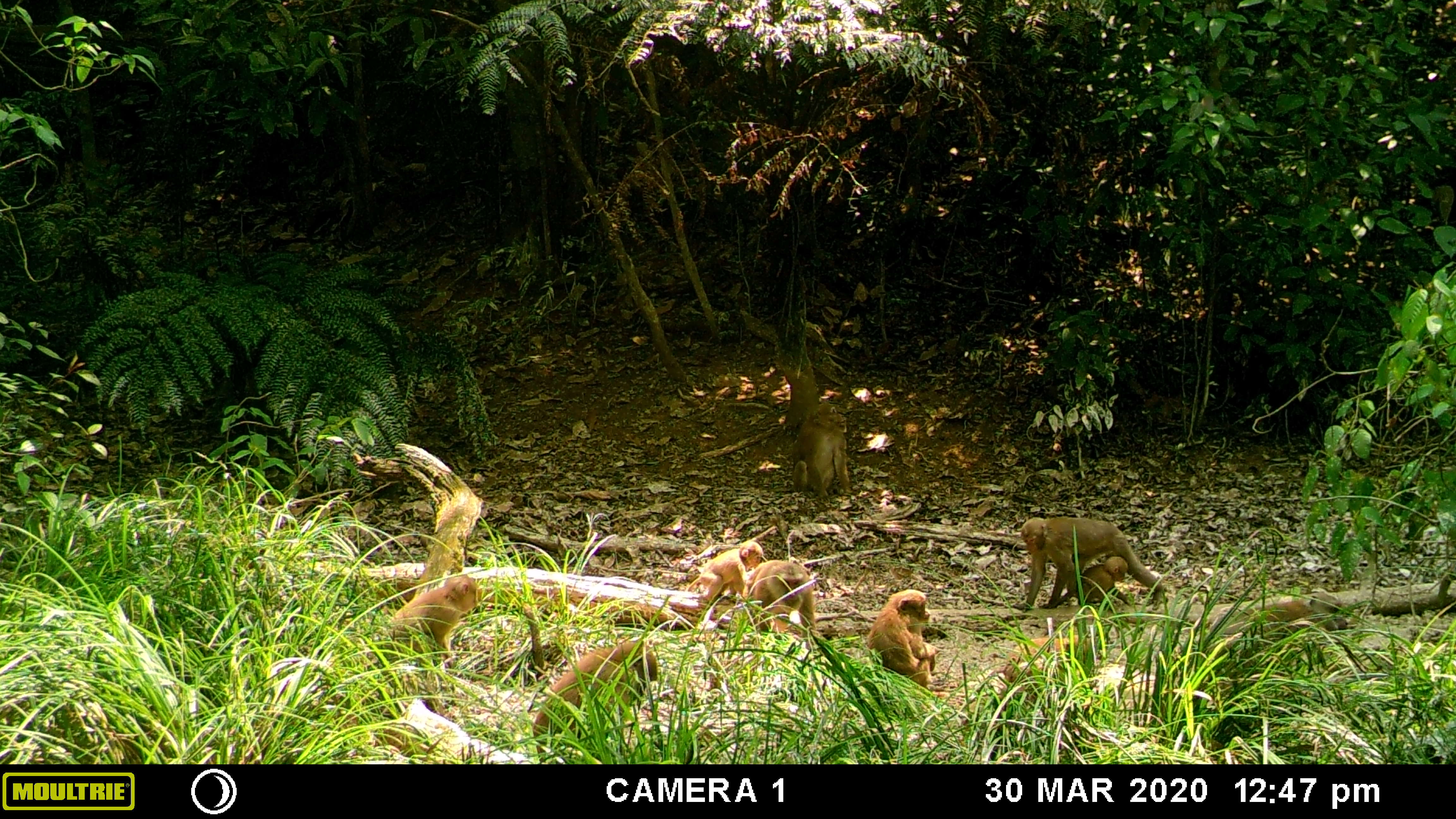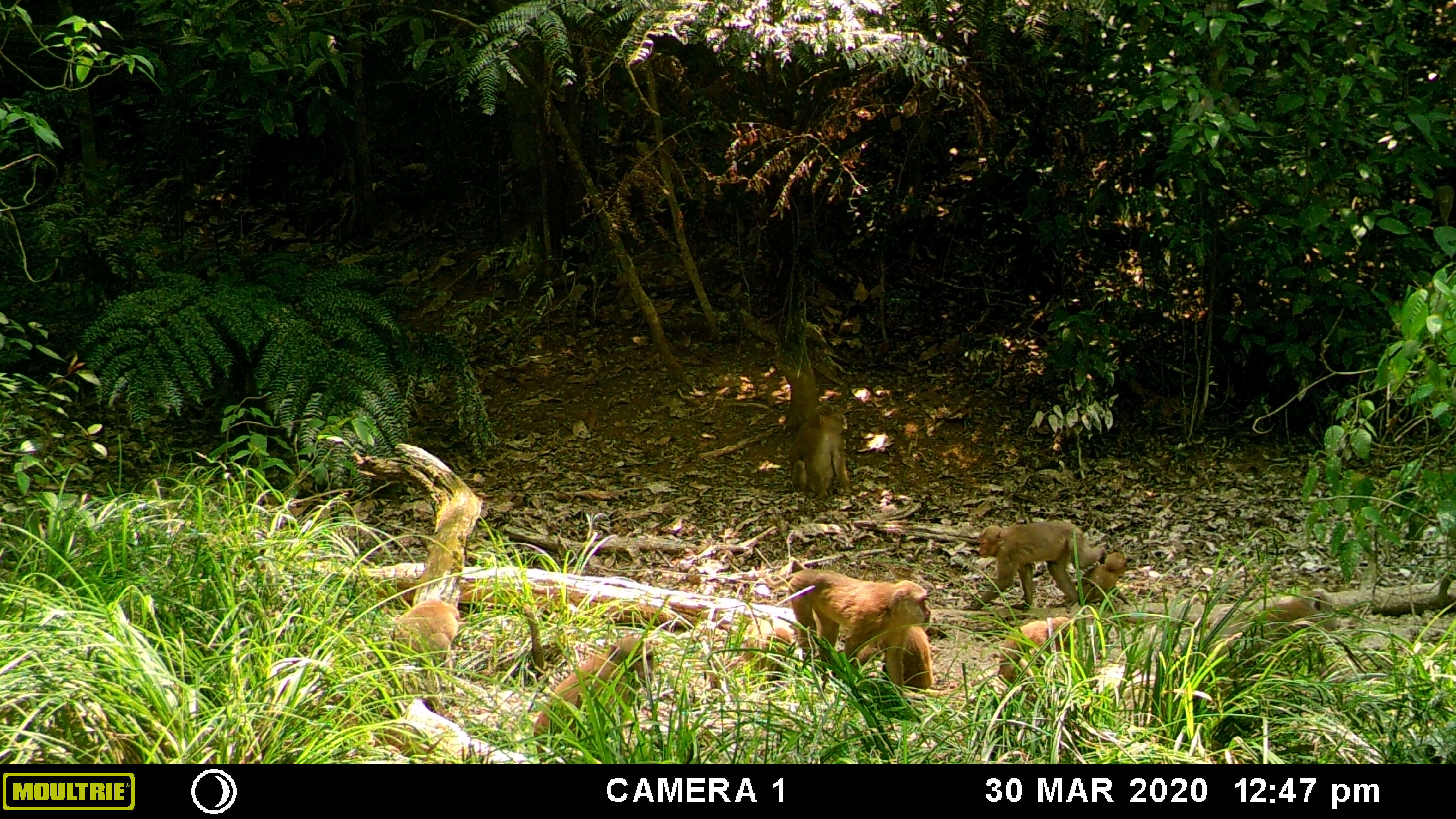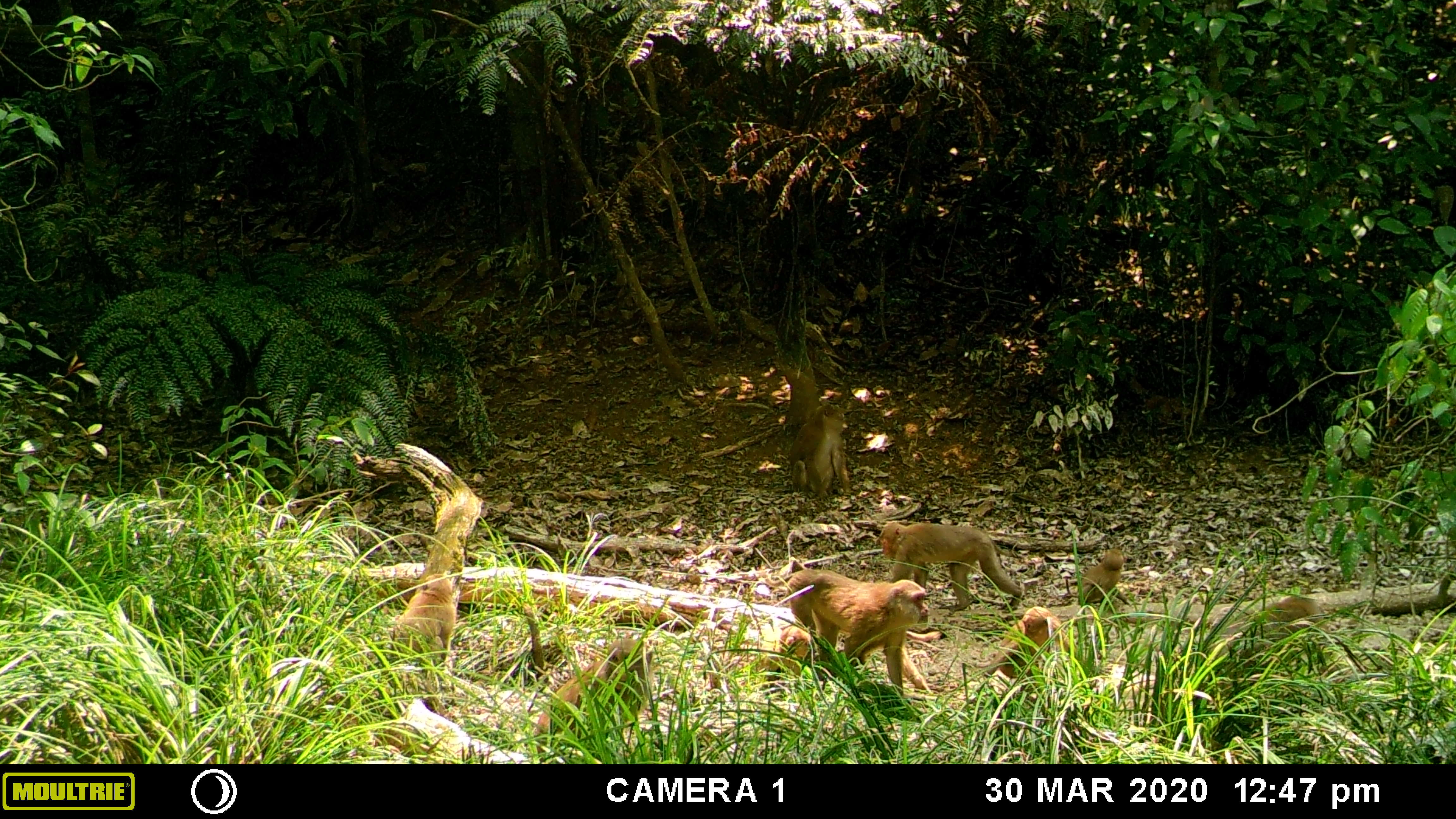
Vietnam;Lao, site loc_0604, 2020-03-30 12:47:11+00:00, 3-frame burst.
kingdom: Animalia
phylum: Chordata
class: Mammalia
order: Primates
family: Cercopithecidae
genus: Macaca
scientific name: Macaca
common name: macaques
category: assam or rhesus macaque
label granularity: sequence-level